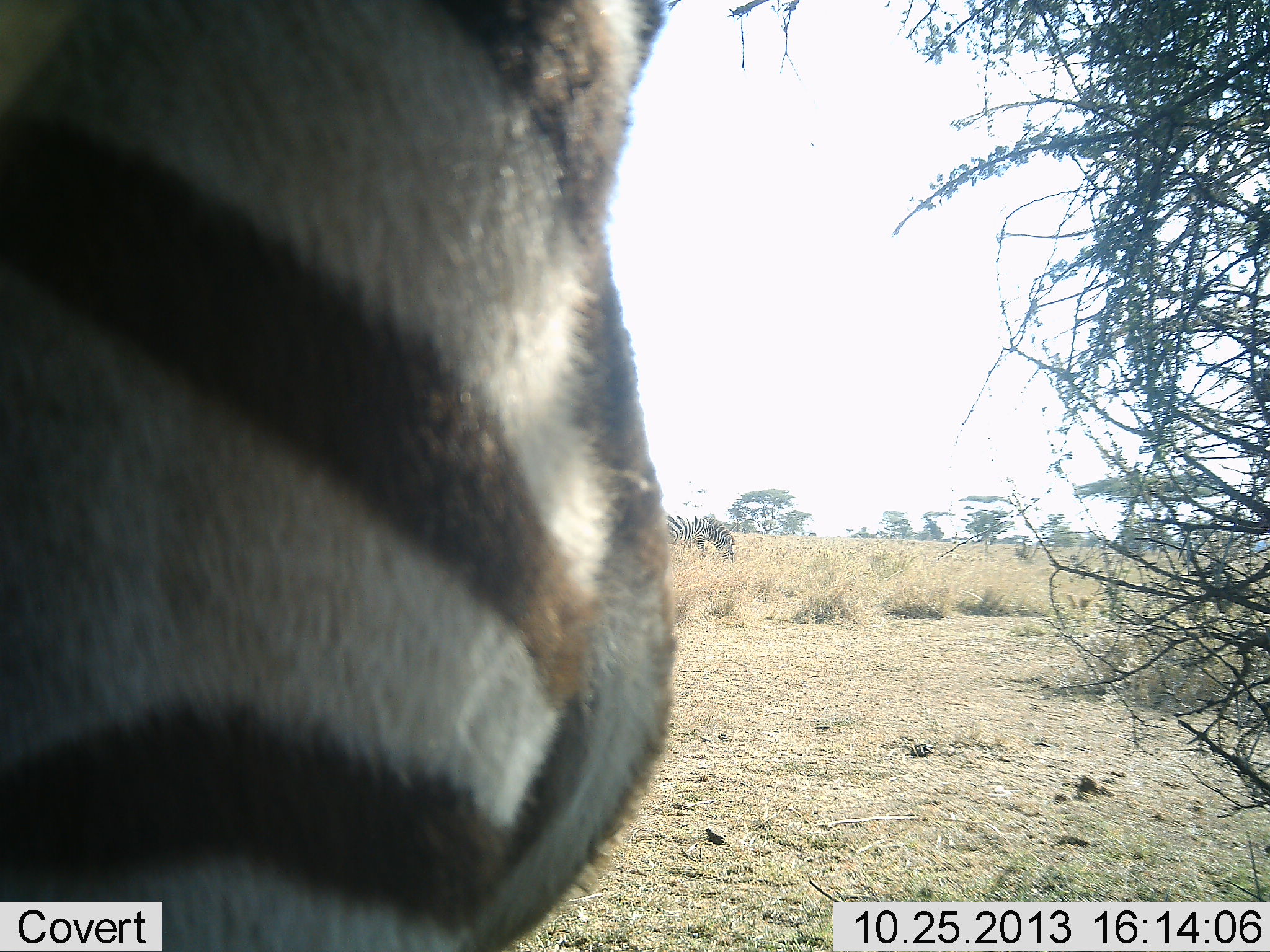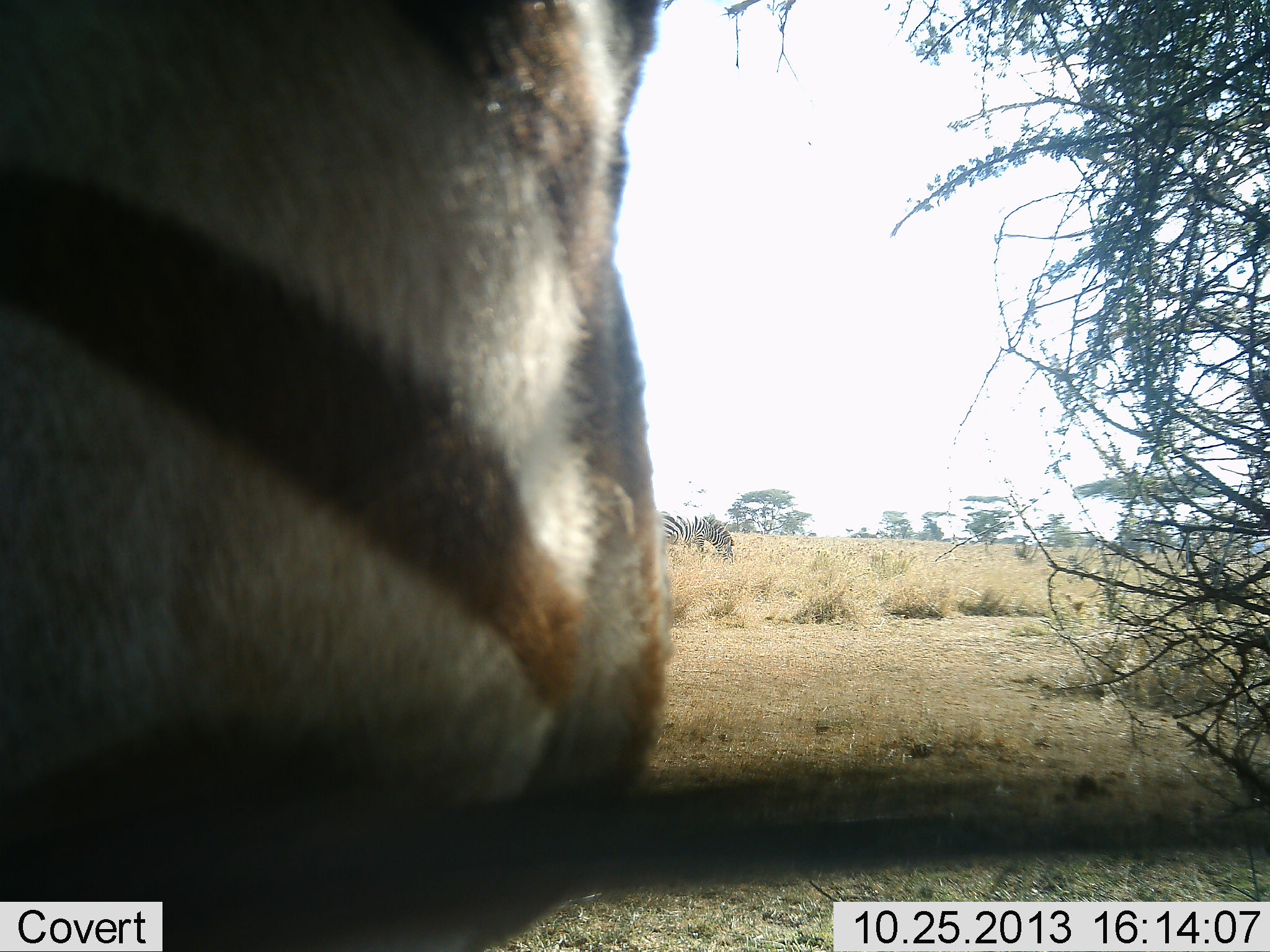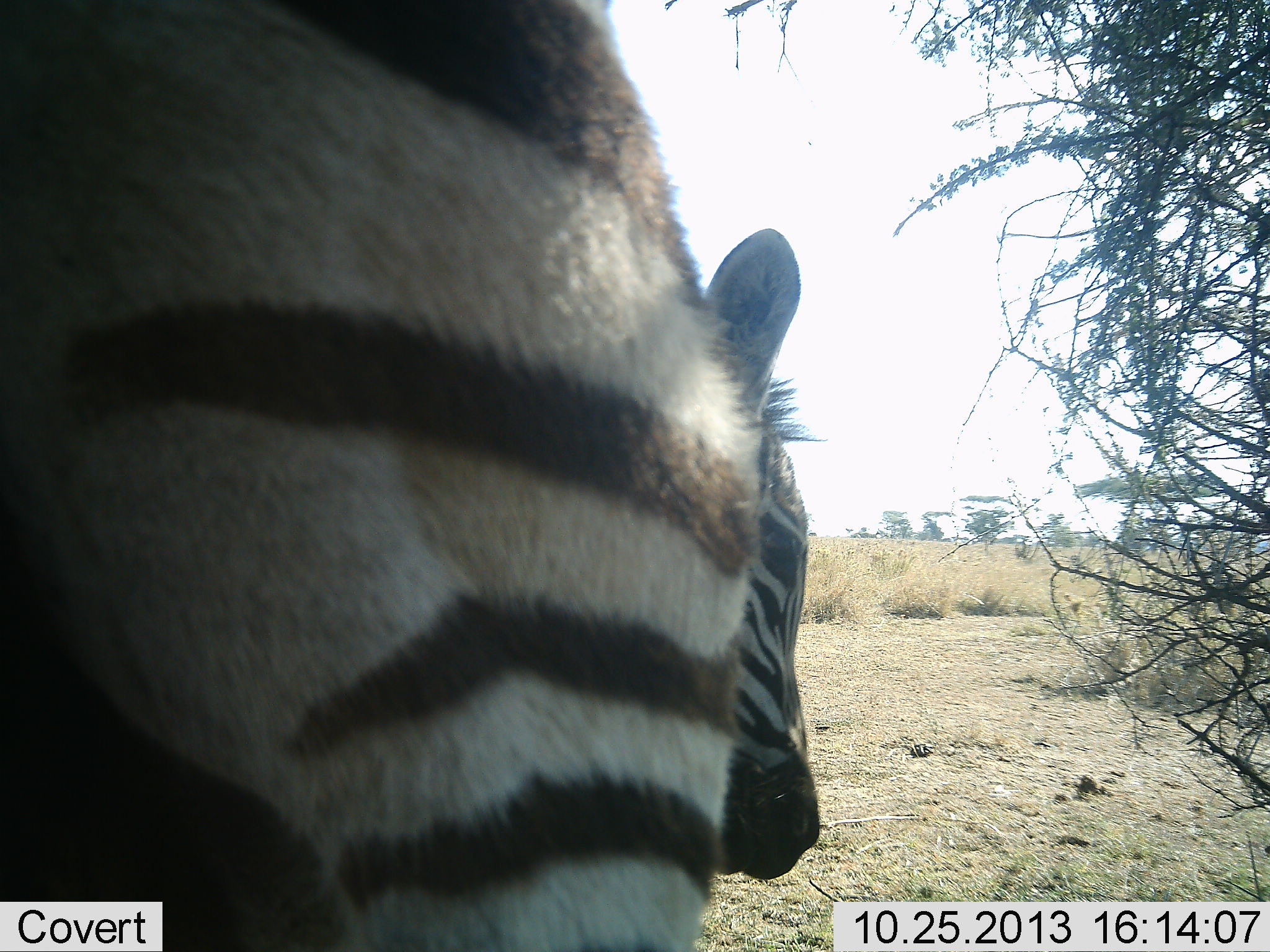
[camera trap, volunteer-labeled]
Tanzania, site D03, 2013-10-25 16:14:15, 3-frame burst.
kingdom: Animalia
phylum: Chordata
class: Mammalia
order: Perissodactyla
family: Equidae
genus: Equus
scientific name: Equus quagga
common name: plains zebra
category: zebra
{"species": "zebra (plains zebra) (Equus quagga)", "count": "2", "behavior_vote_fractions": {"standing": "84%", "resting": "2%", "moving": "18%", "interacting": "4%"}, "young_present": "4%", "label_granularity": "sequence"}